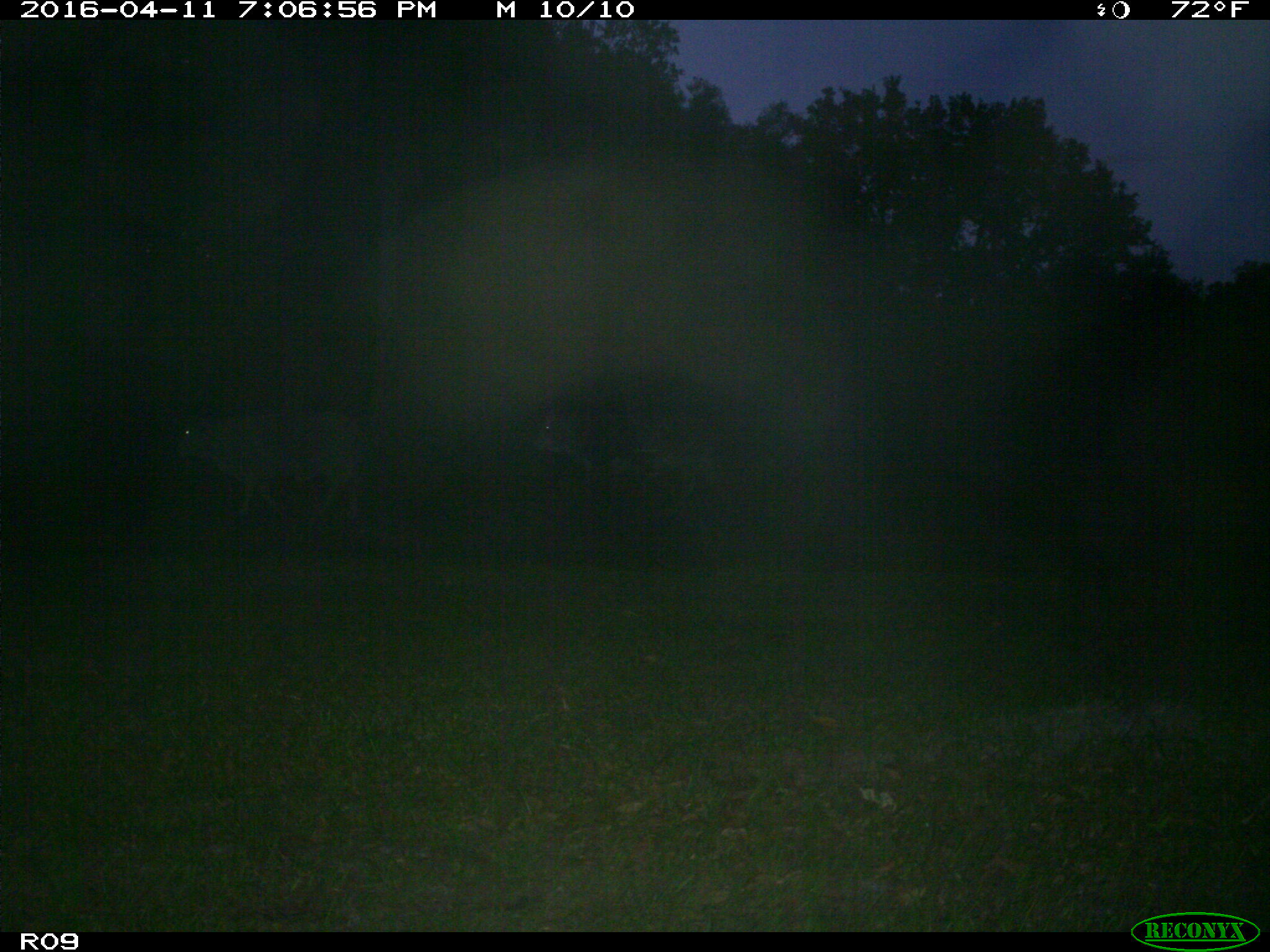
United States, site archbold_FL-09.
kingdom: Animalia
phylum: Chordata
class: Mammalia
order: Artiodactyla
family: Bovidae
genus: Bos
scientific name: Bos taurus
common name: domestic cow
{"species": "Bos taurus (domestic cow)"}